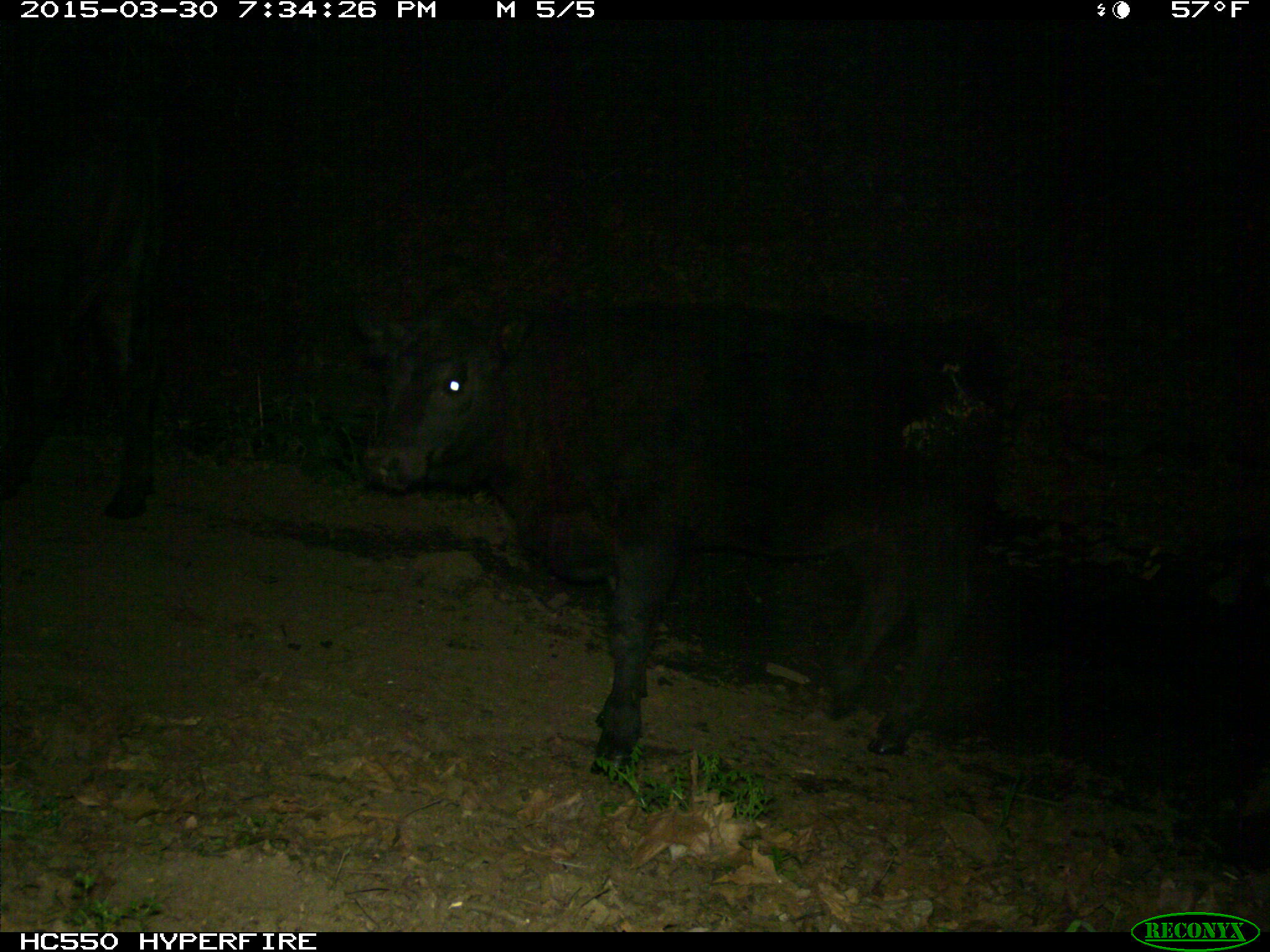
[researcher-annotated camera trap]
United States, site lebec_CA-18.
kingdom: Animalia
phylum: Chordata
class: Mammalia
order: Artiodactyla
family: Bovidae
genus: Bos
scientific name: Bos taurus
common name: domestic cow